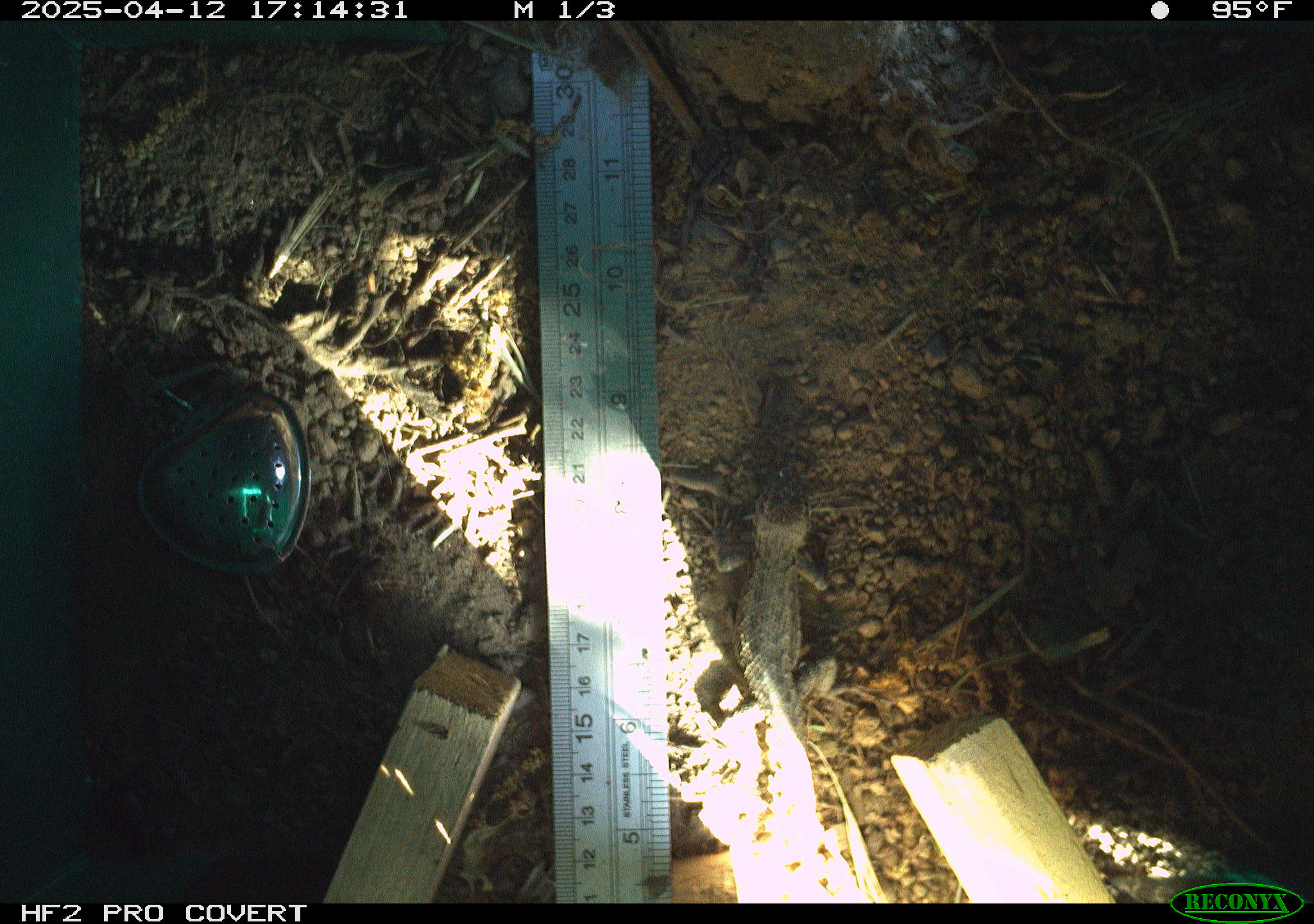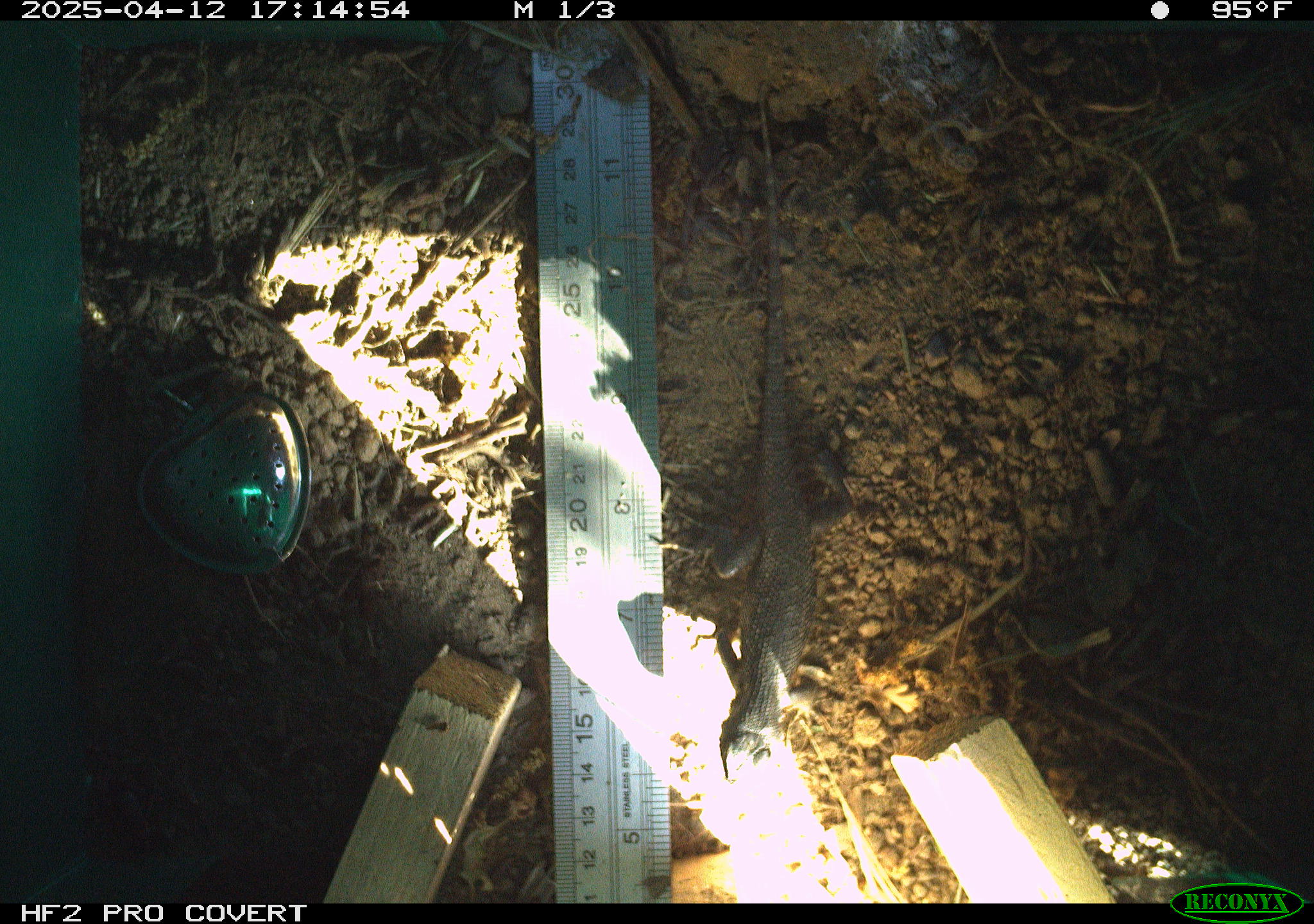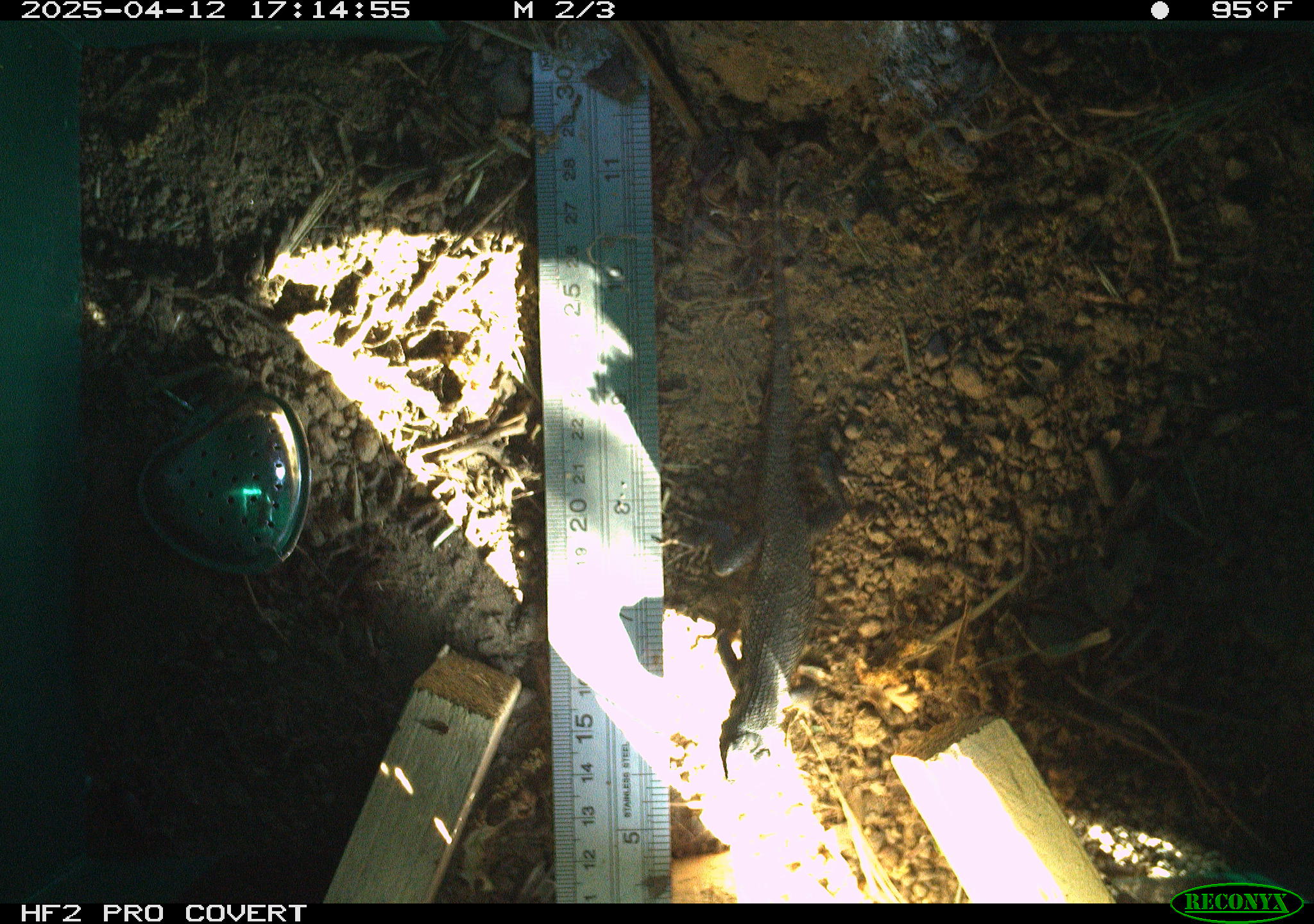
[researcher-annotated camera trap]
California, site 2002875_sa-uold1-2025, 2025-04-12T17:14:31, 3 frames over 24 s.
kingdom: Animalia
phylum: Chordata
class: Reptilia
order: Squamata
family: Phrynosomatidae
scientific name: Phrynosomatidae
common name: north american spiny lizards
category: sceloporus/uta species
Sceloporus/uta species (north american spiny lizards) (Phrynosomatidae).